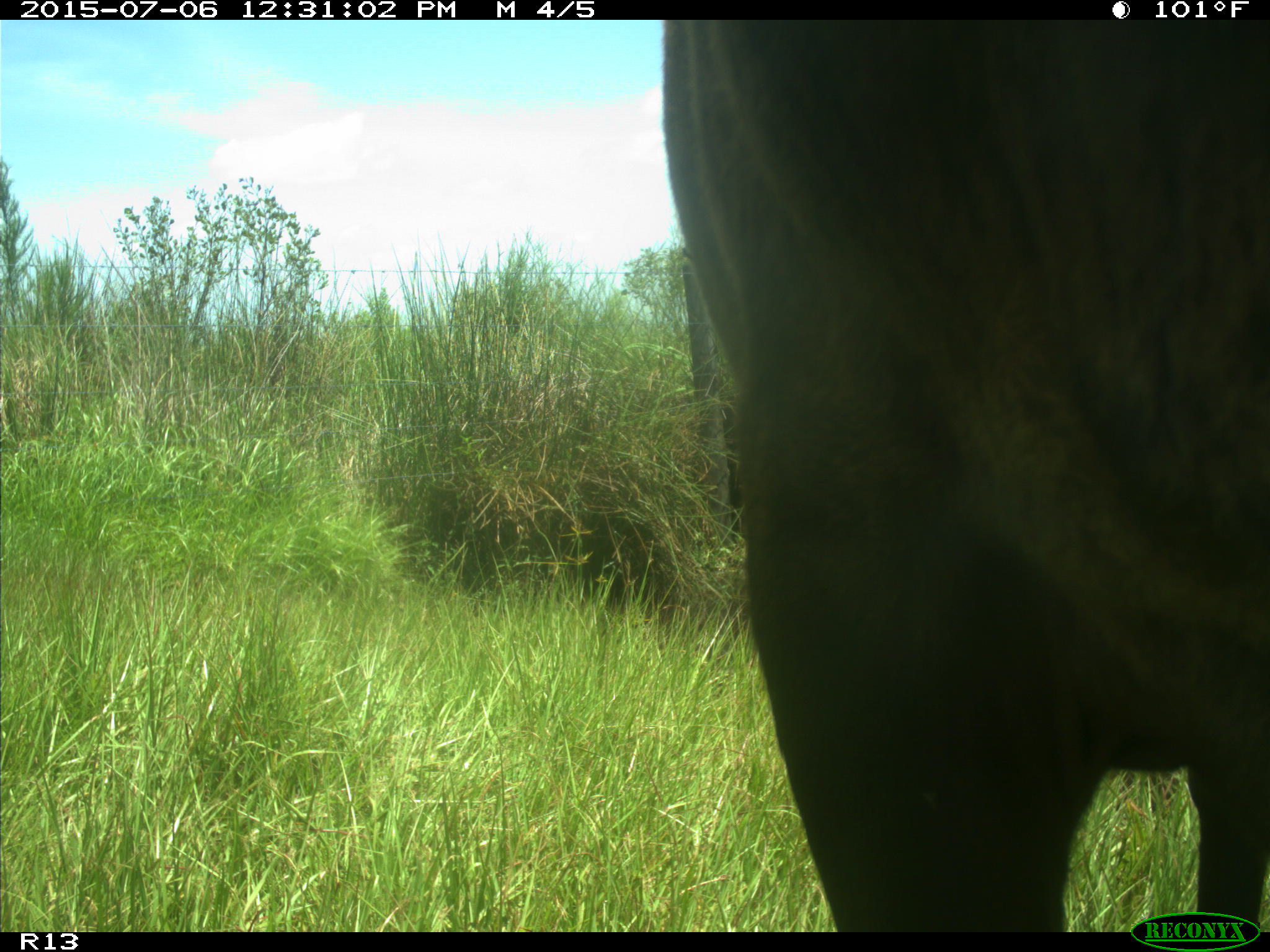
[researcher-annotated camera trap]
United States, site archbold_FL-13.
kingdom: Animalia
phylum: Chordata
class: Mammalia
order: Artiodactyla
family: Bovidae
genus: Bos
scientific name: Bos taurus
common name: domestic cow